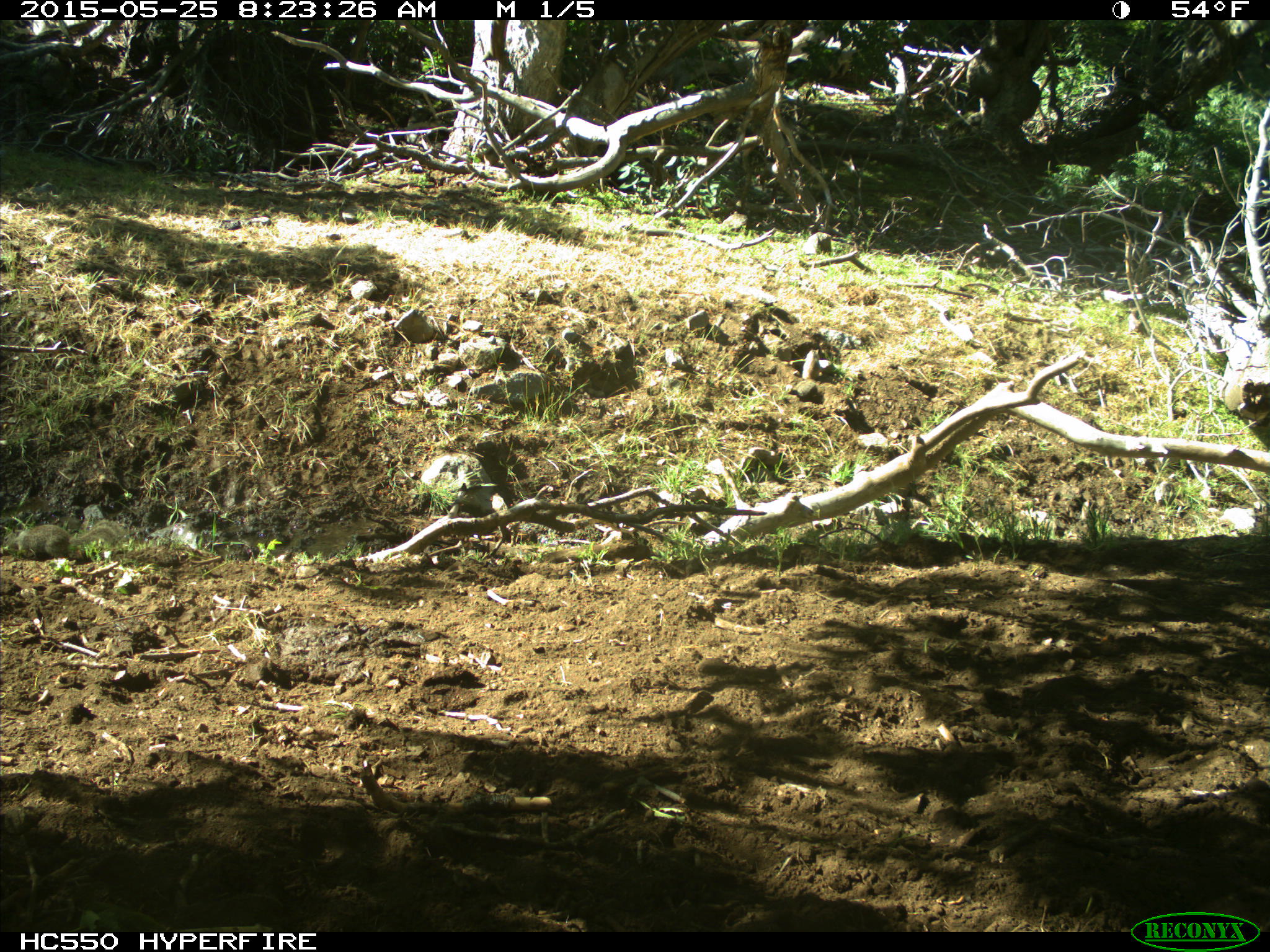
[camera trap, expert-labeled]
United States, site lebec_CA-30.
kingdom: Animalia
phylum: Chordata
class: Mammalia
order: Rodentia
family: Sciuridae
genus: Otospermophilus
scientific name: Otospermophilus beecheyi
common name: california ground squirrel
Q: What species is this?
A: Otospermophilus beecheyi (california ground squirrel).